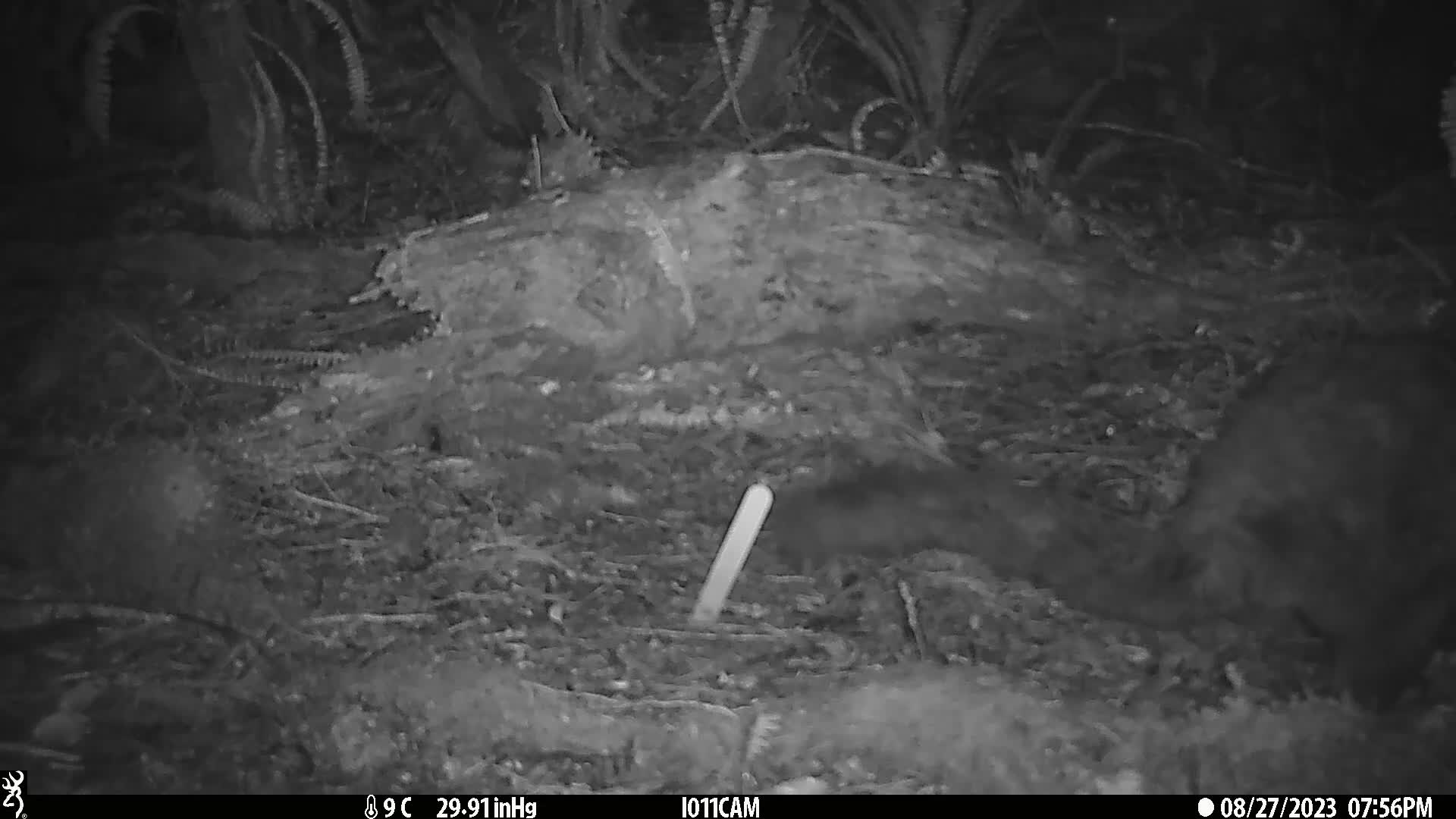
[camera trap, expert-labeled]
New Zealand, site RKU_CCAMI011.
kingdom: Animalia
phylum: Chordata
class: Mammalia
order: Diprotodontia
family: Phalangeridae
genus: Trichosurus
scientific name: Trichosurus vulpecula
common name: common brushtail possum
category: possum